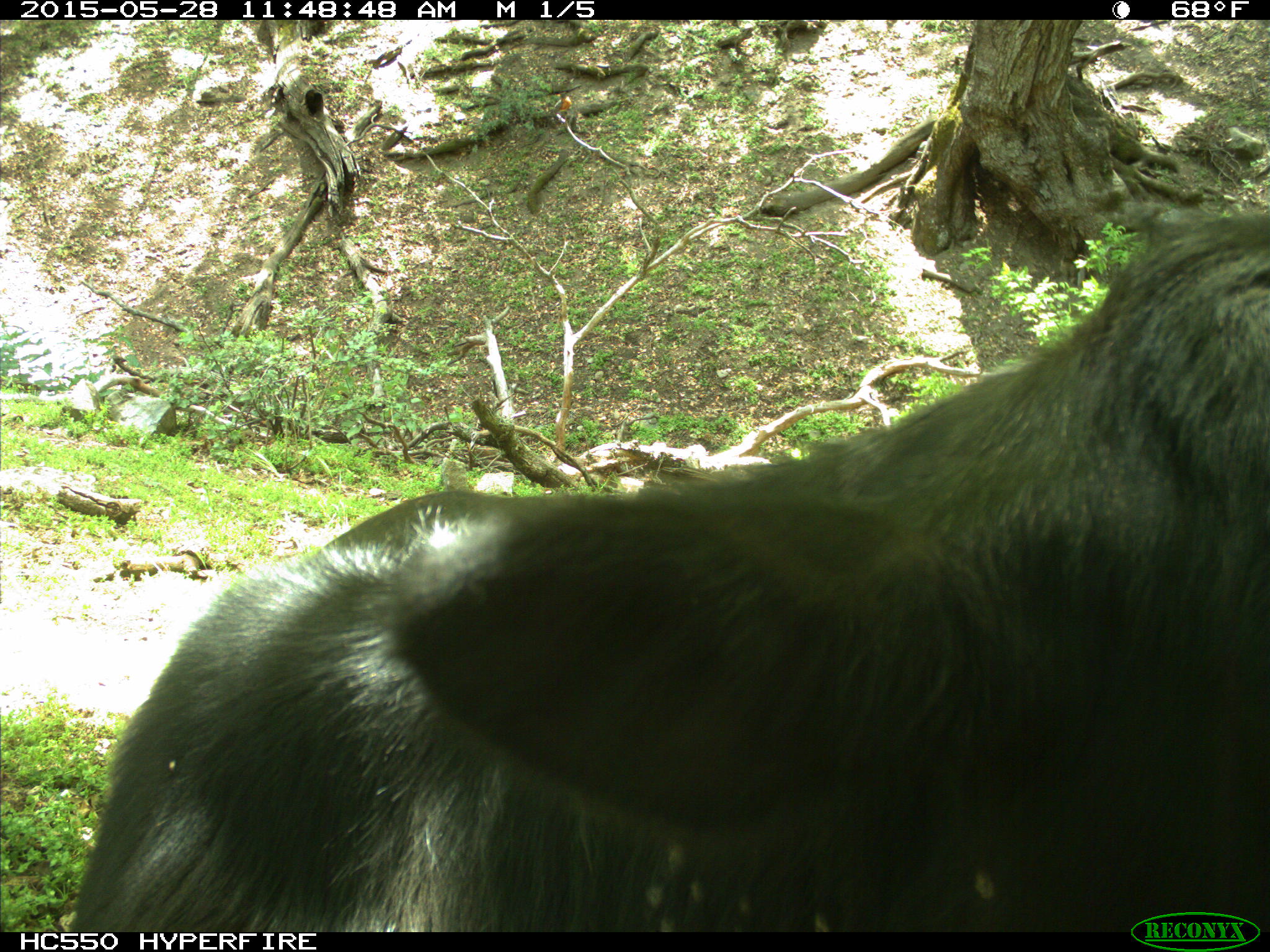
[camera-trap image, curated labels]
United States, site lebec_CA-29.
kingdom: Animalia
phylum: Chordata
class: Mammalia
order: Artiodactyla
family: Bovidae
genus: Bos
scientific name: Bos taurus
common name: domestic cow